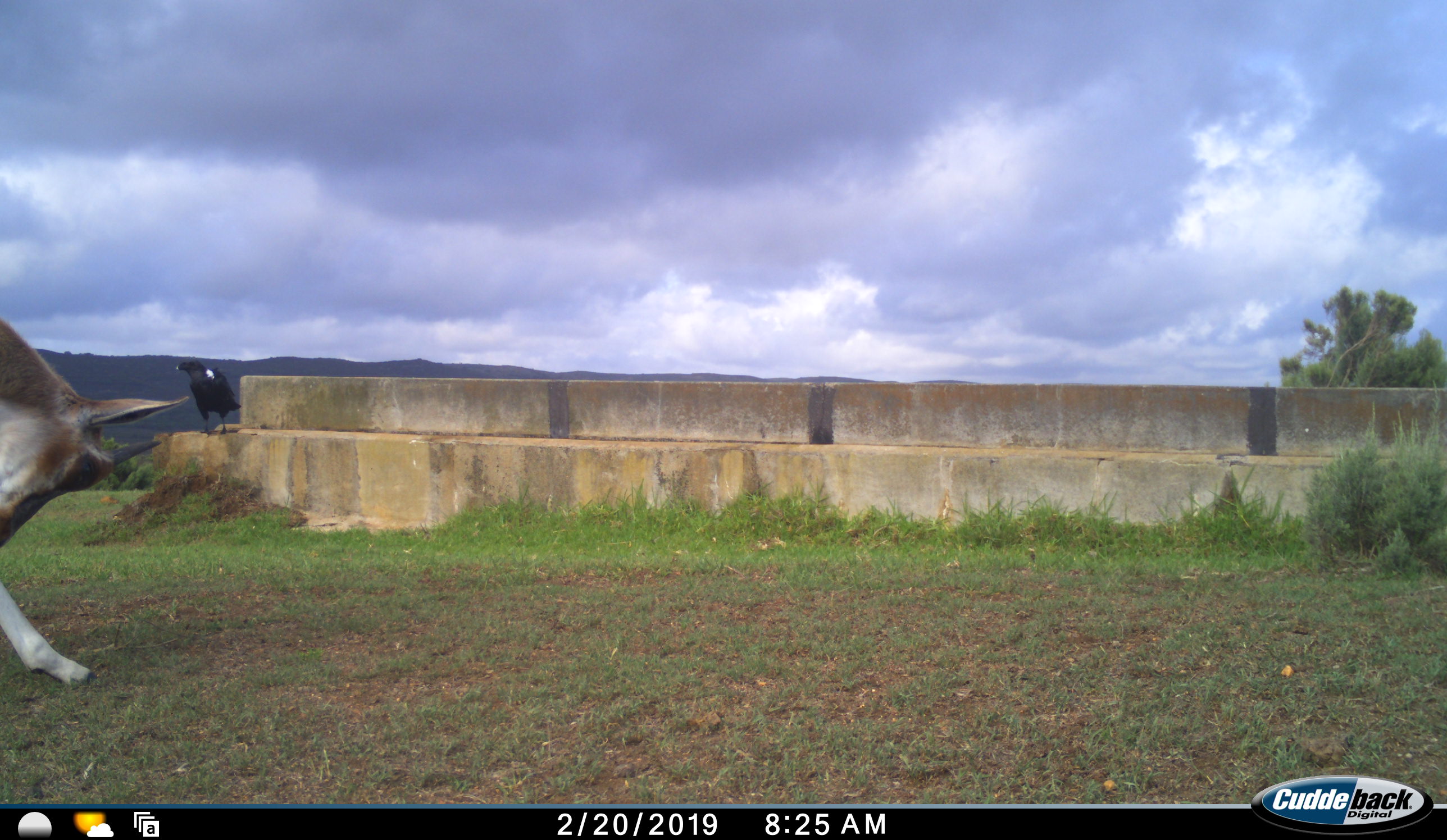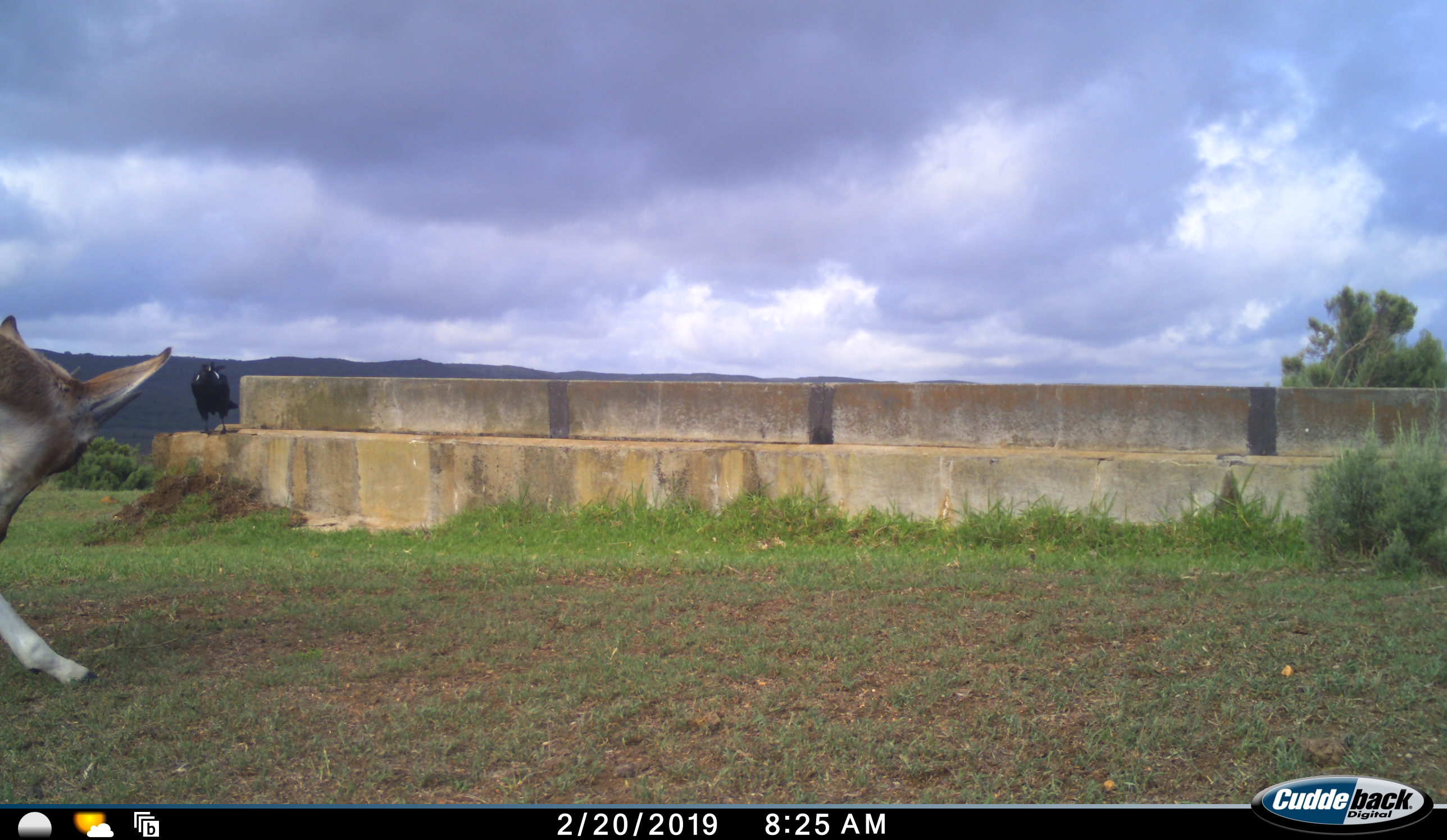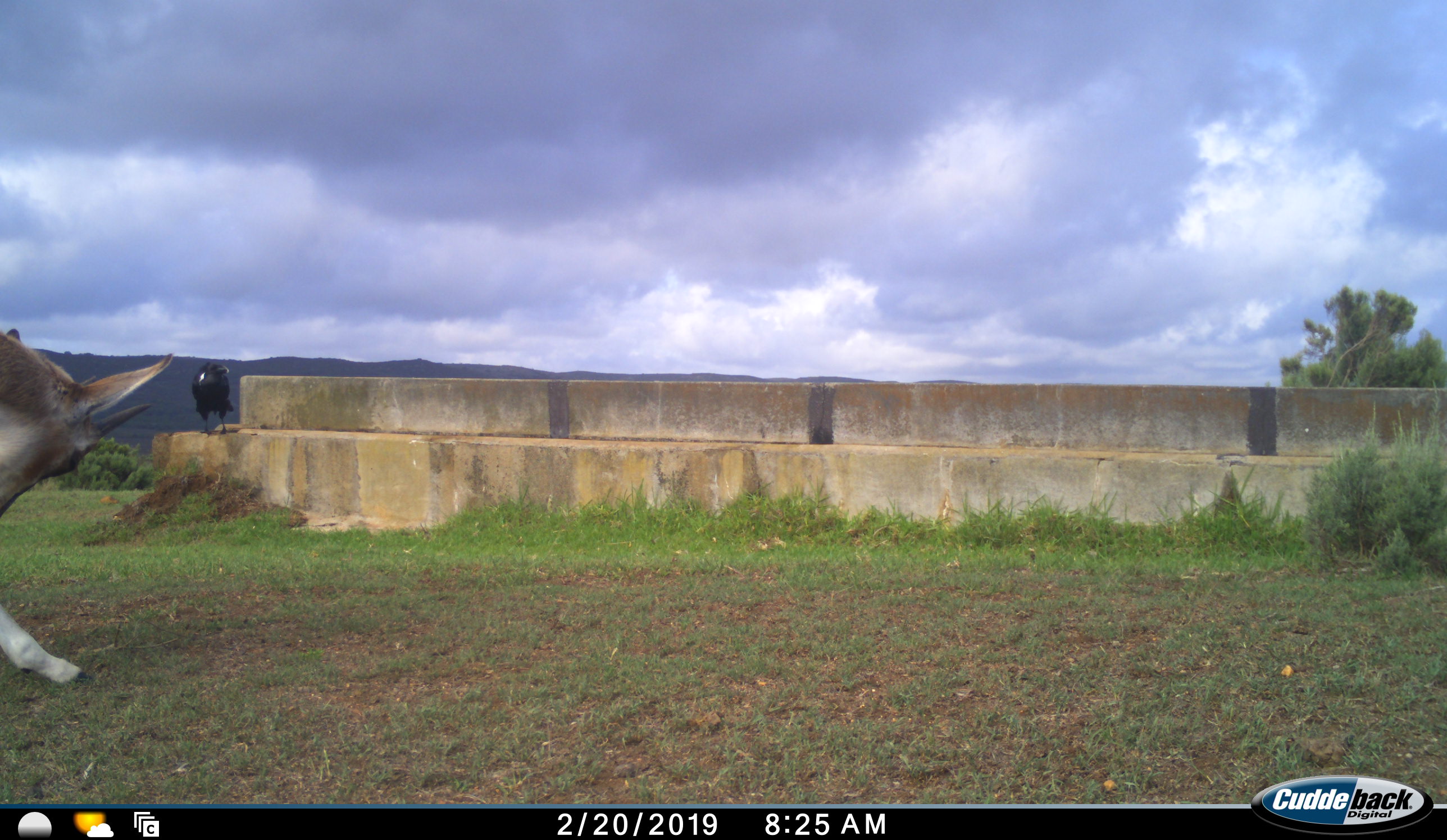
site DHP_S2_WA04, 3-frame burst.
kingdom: Animalia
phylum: Chordata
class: Mammalia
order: Artiodactyla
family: Bovidae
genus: Damaliscus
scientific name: Damaliscus pygargus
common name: bontebok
Bontebok (Damaliscus pygargus), count 1. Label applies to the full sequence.